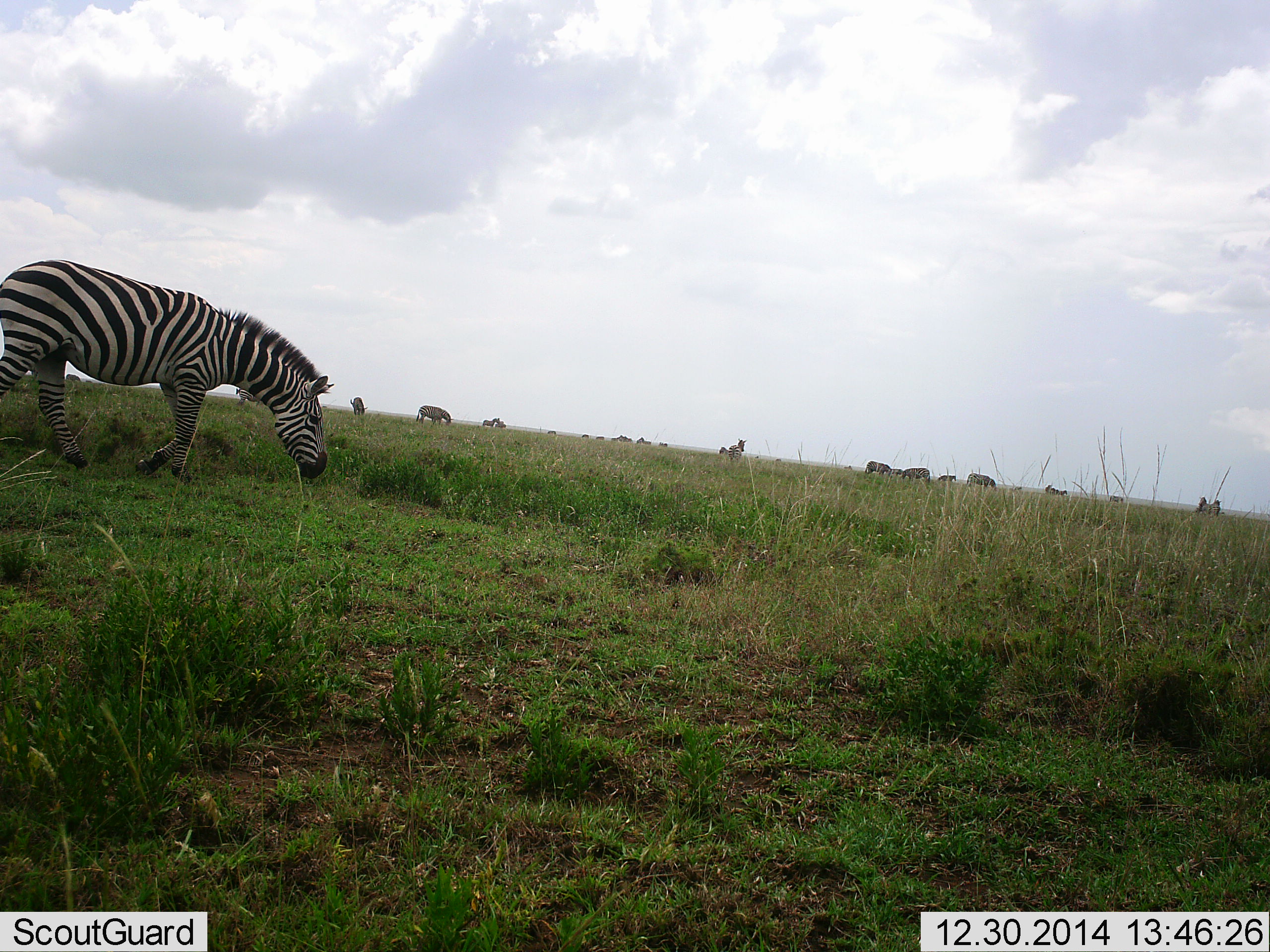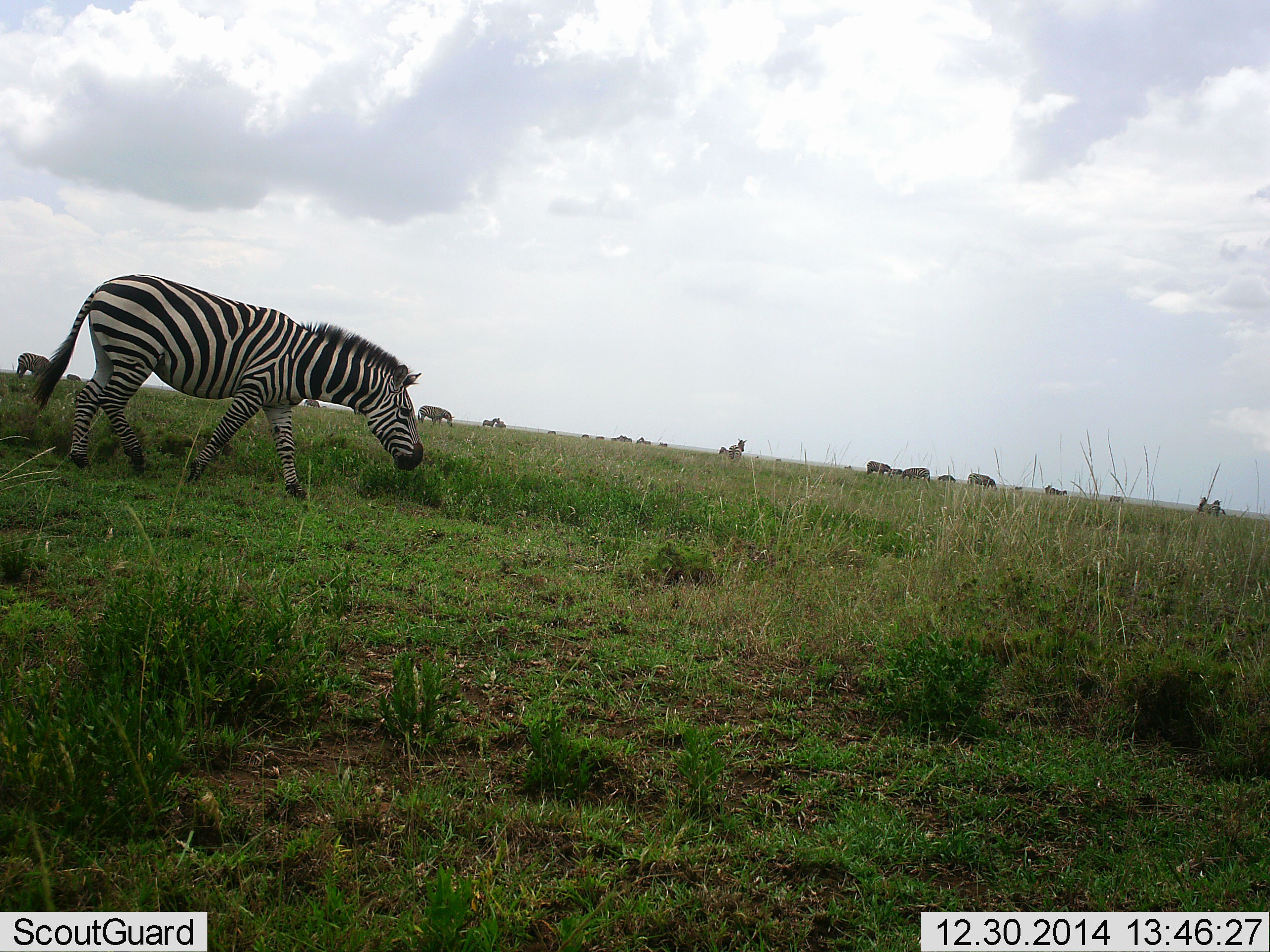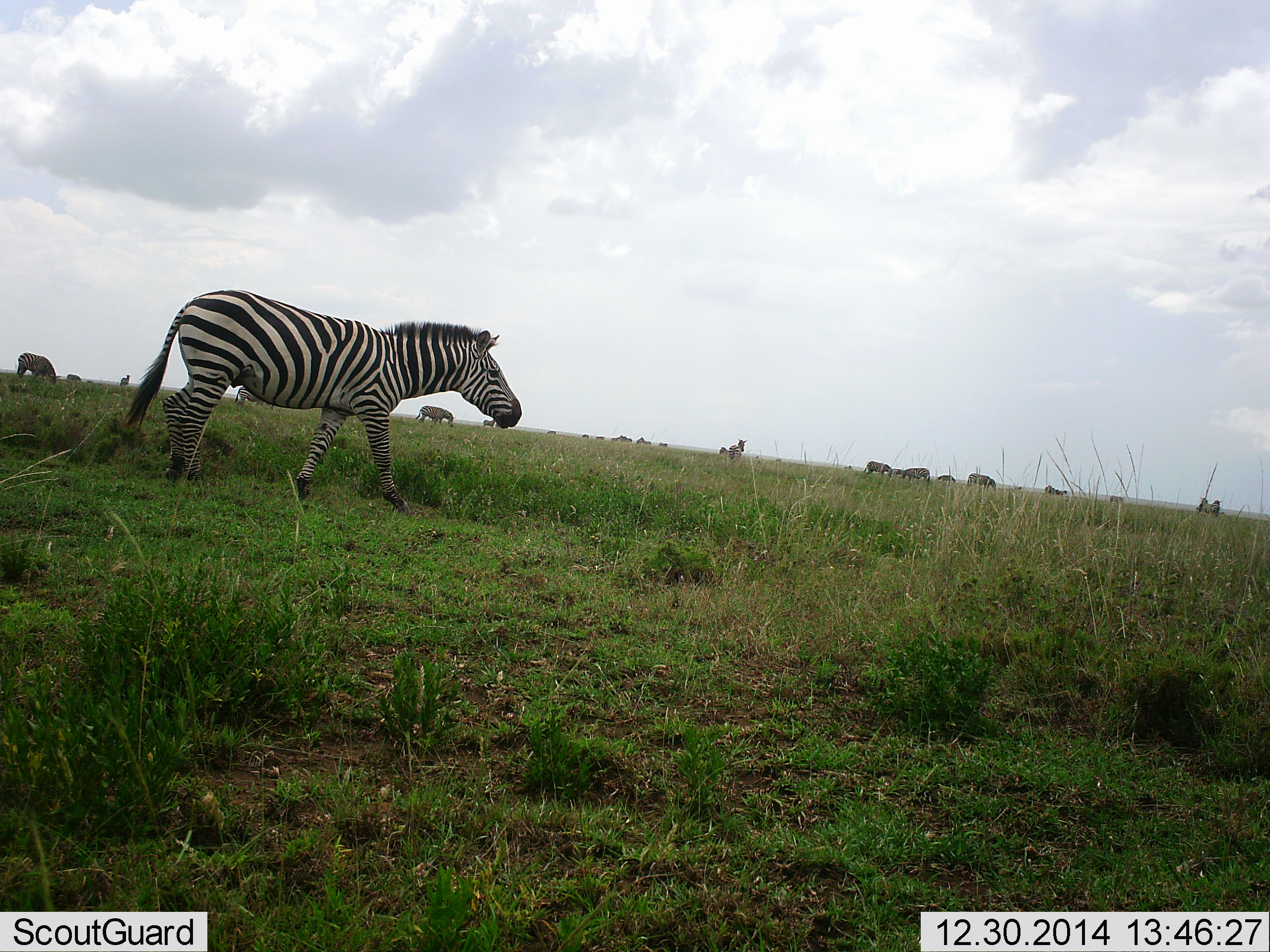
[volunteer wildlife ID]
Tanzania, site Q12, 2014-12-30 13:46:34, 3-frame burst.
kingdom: Animalia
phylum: Chordata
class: Mammalia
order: Perissodactyla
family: Equidae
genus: Equus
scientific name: Equus quagga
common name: plains zebra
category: zebra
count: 11-50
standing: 27%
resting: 0%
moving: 64%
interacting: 0%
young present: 0%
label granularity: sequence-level